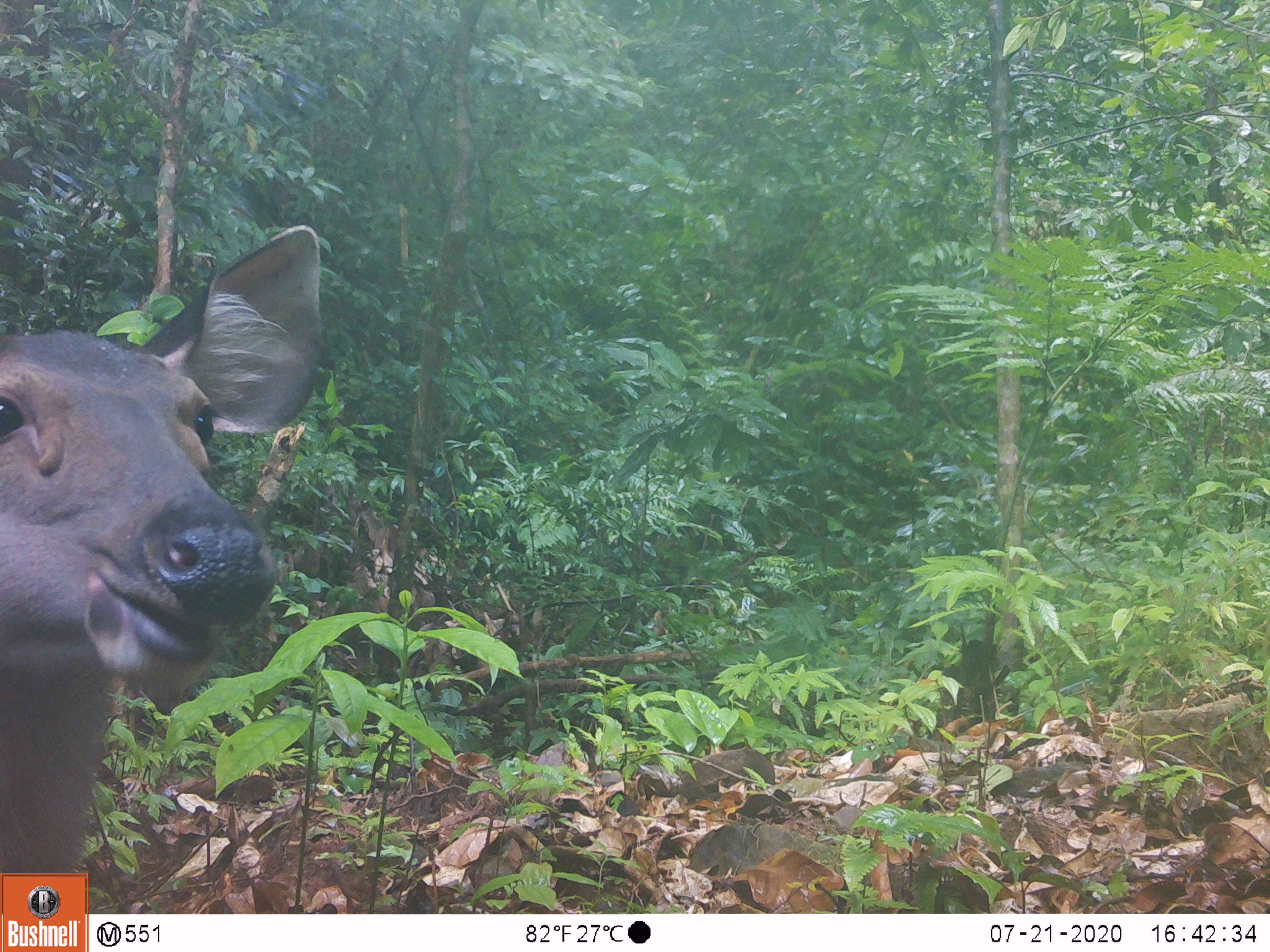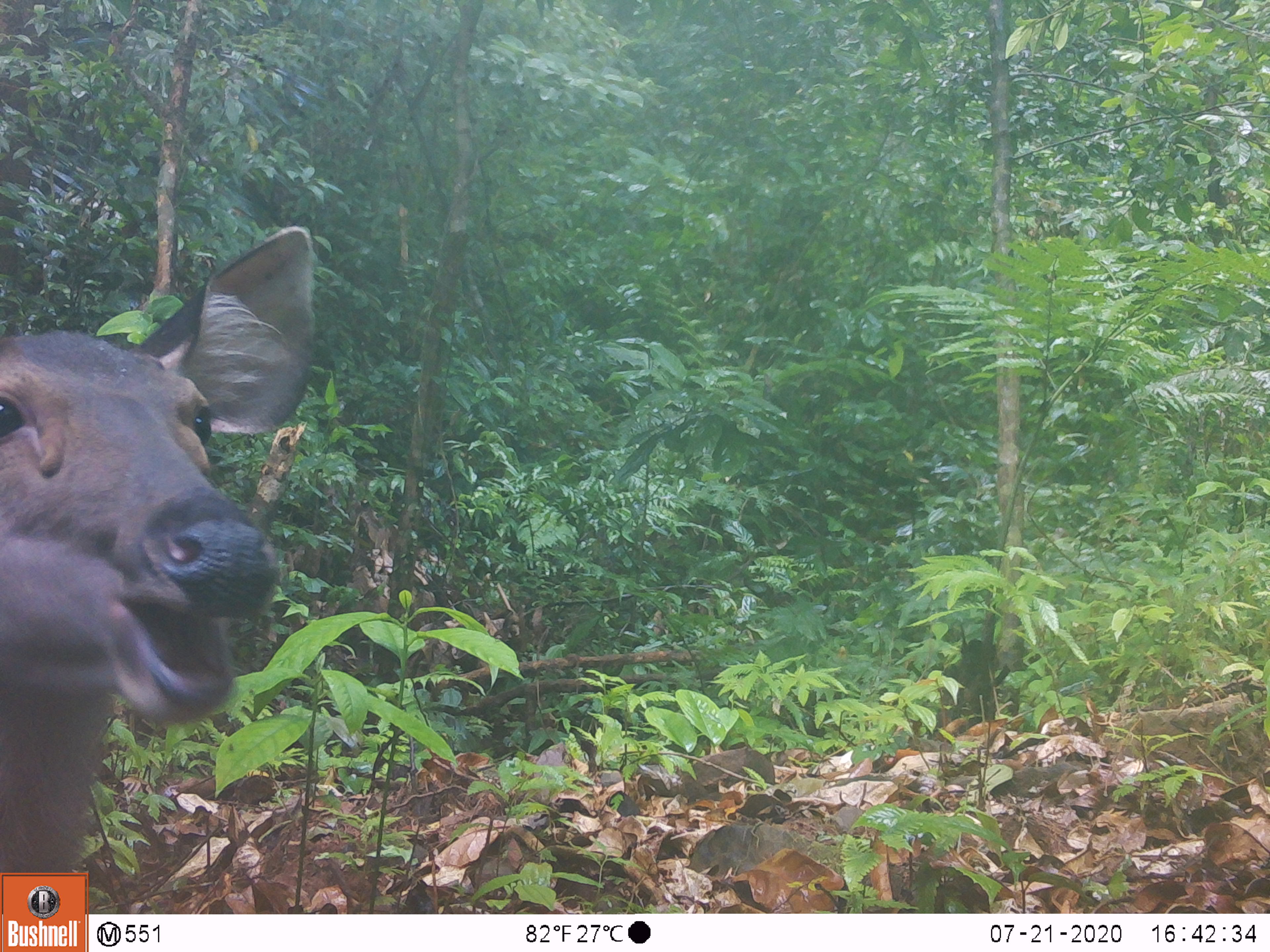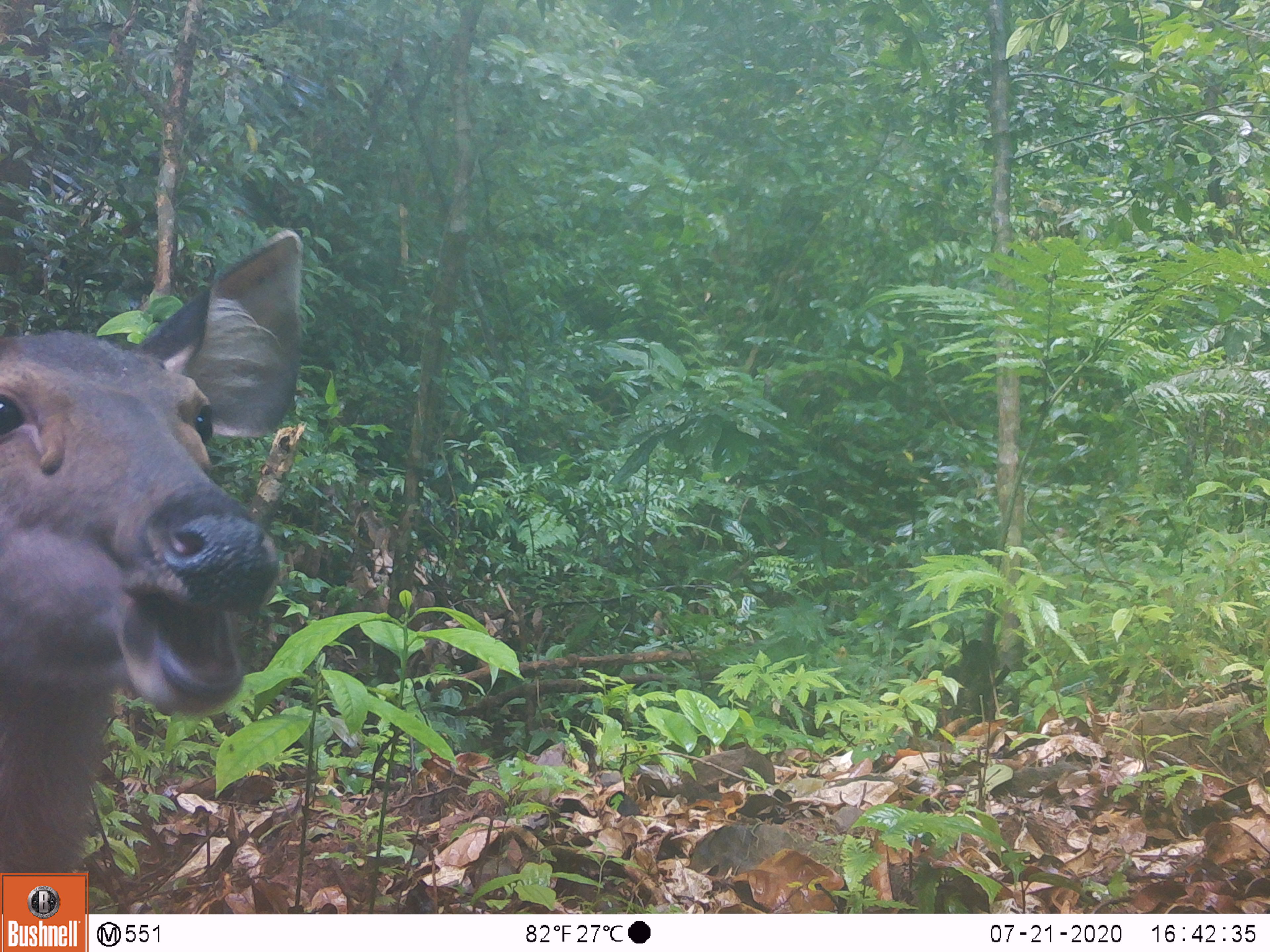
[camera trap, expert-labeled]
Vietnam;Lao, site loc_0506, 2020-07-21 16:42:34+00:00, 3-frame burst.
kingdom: Animalia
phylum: Chordata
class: Mammalia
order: Artiodactyla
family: Cervidae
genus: Rusa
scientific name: Rusa unicolor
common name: sambar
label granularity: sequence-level